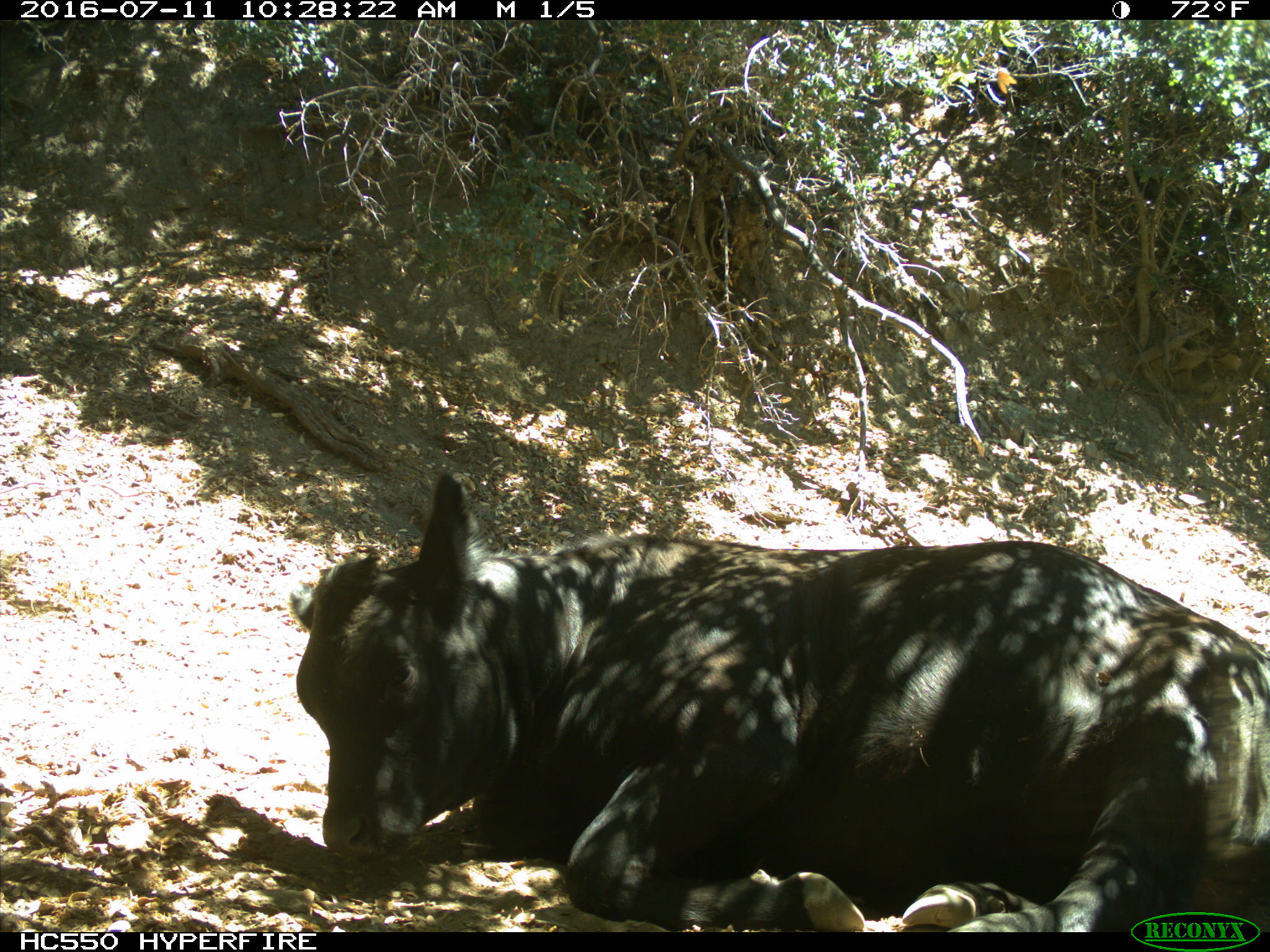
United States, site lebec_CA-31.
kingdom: Animalia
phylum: Chordata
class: Mammalia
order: Artiodactyla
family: Bovidae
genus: Bos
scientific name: Bos taurus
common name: domestic cow